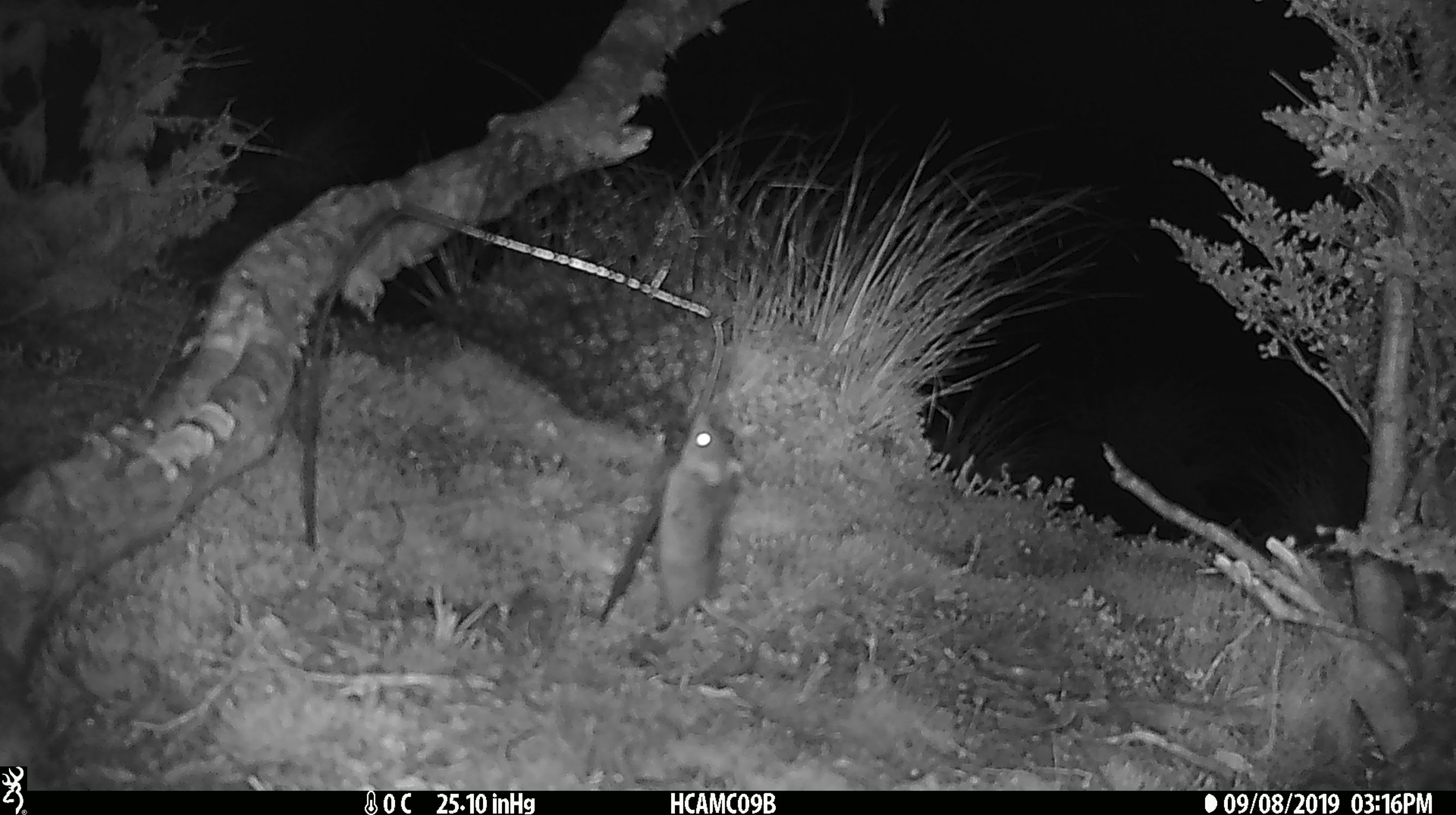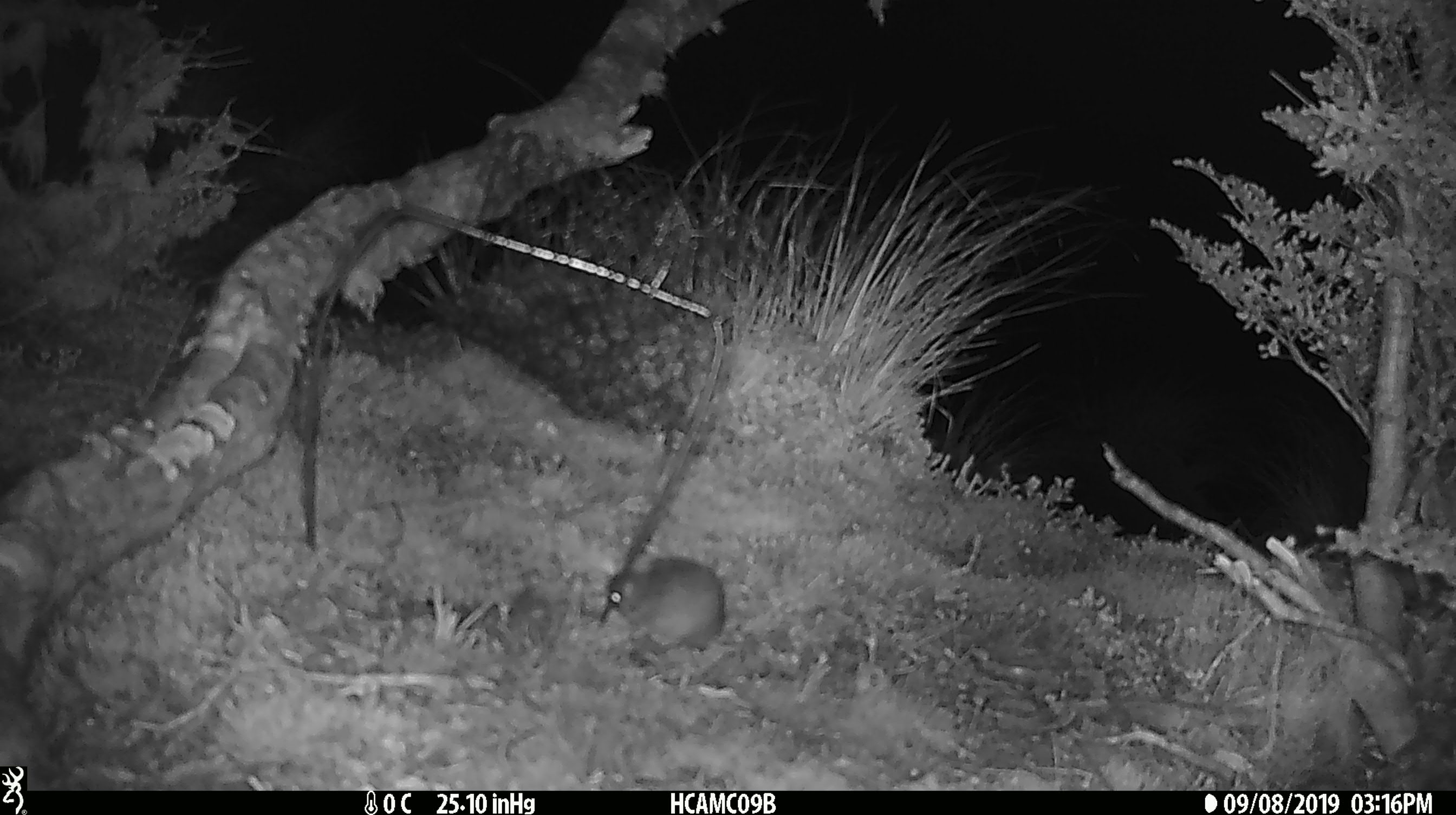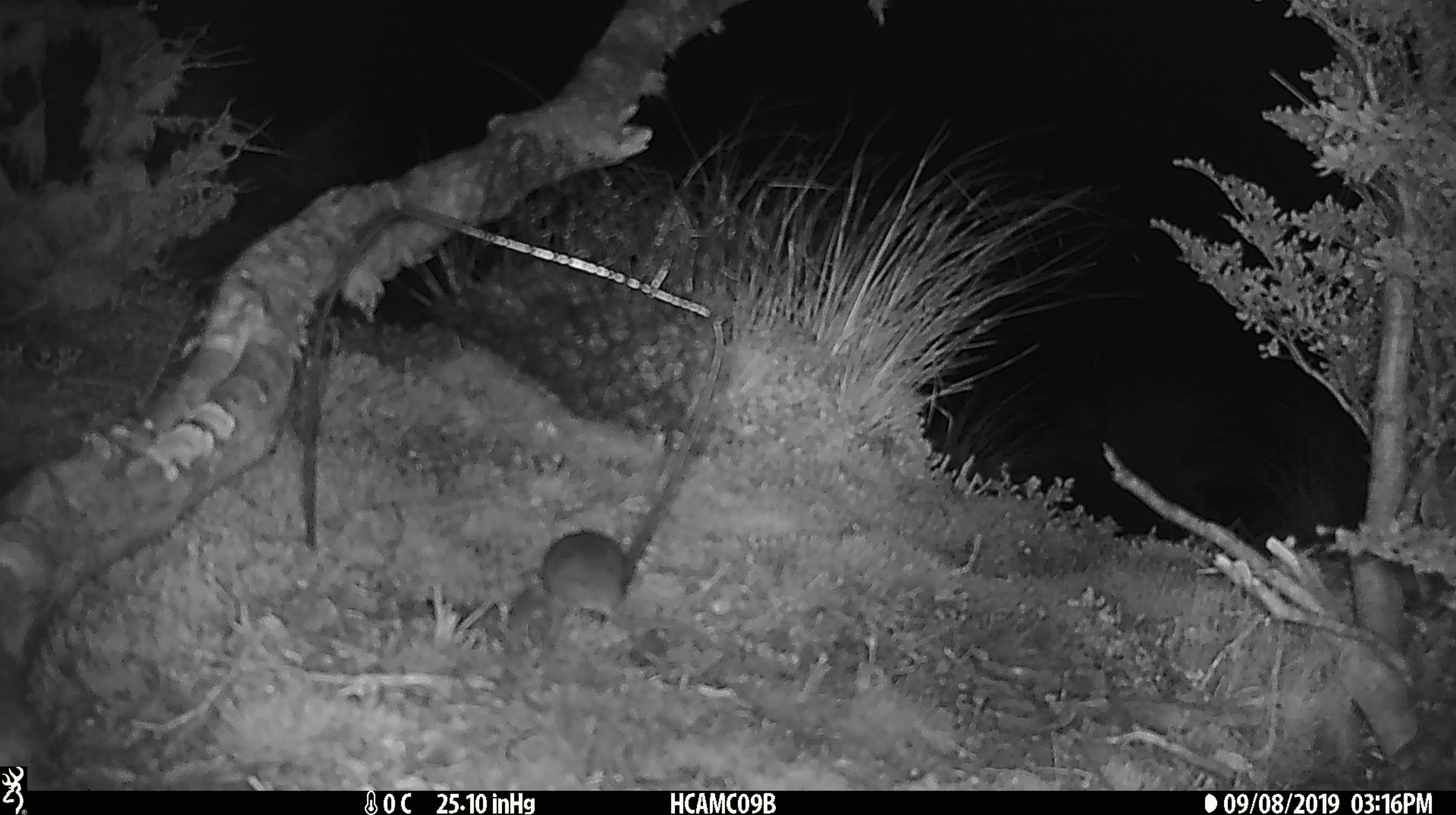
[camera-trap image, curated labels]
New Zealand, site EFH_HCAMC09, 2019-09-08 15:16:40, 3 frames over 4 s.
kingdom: Animalia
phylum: Chordata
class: Mammalia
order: Rodentia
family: Muridae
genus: Mus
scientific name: Mus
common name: mouse